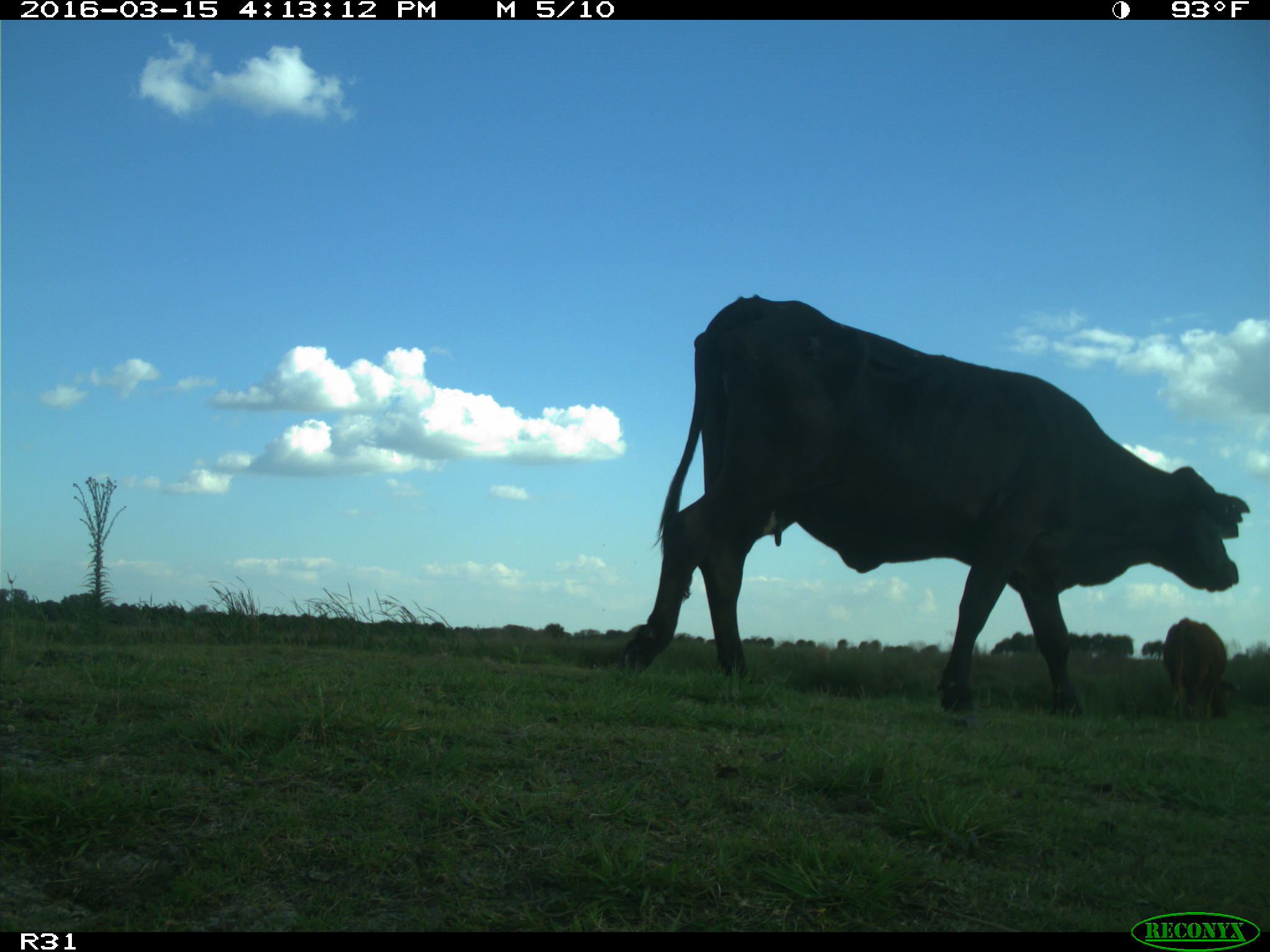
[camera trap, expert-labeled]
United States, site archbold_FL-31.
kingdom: Animalia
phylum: Chordata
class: Mammalia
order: Artiodactyla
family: Bovidae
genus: Bos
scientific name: Bos taurus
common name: domestic cow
Bos taurus (domestic cow).